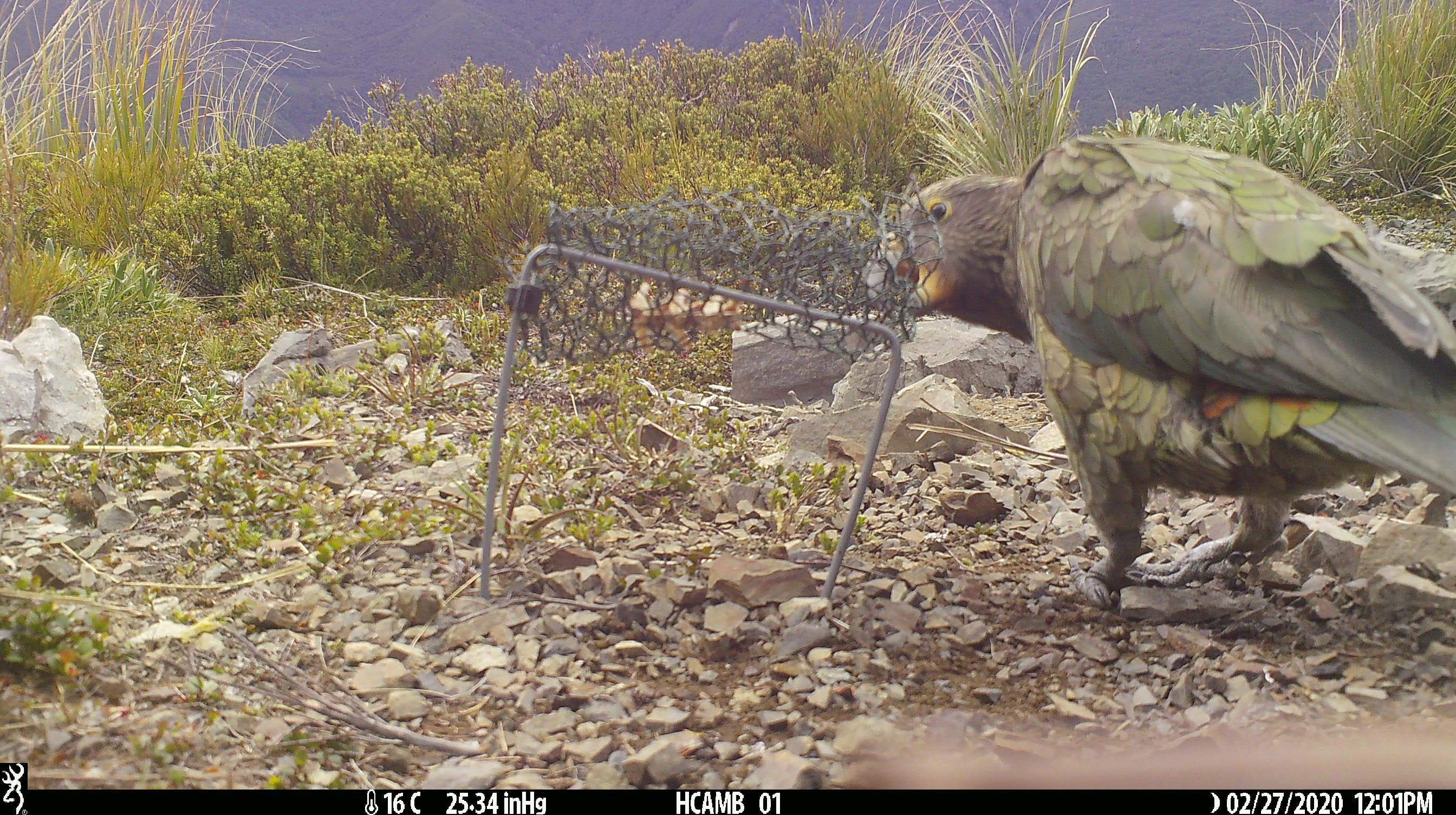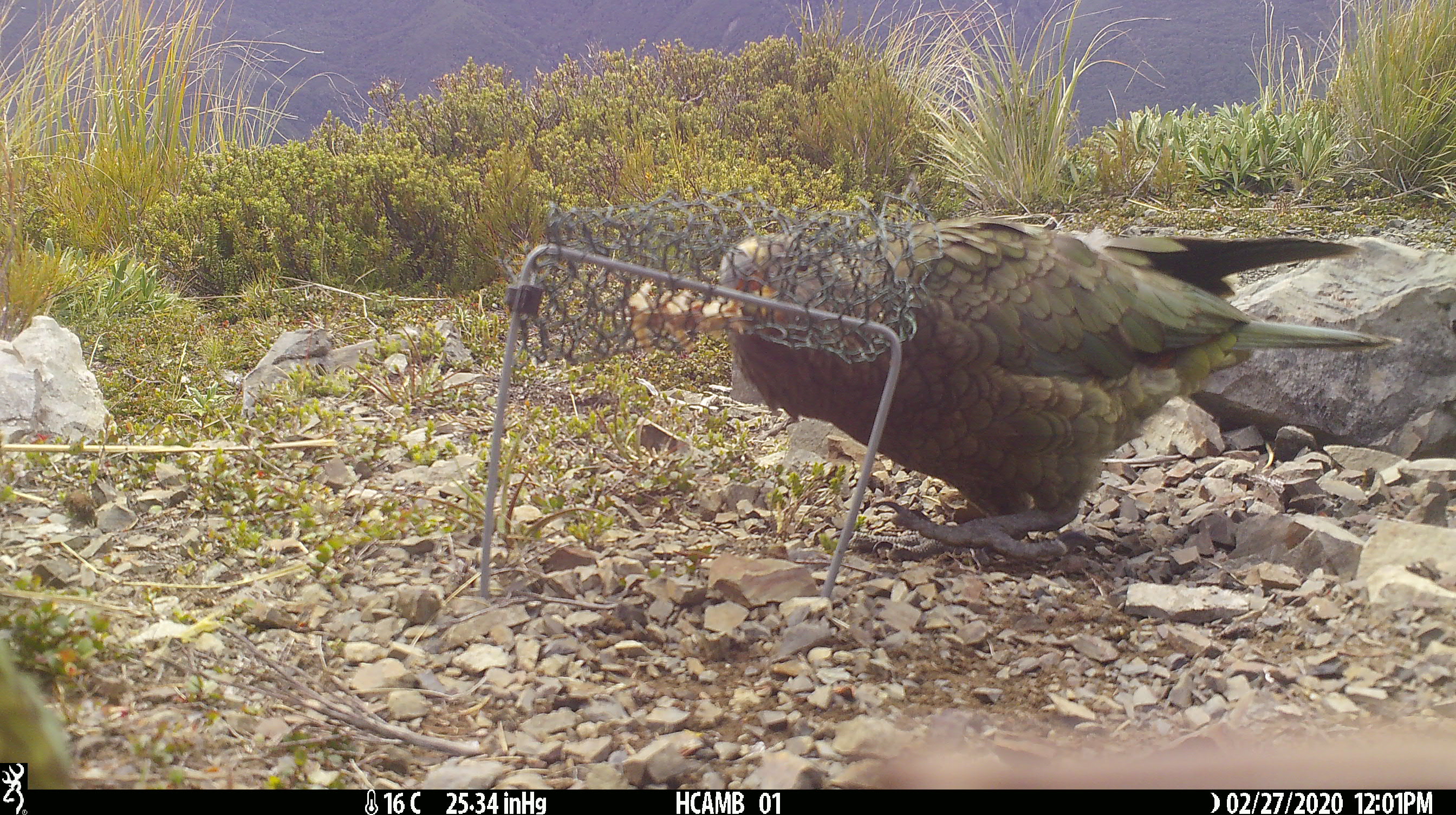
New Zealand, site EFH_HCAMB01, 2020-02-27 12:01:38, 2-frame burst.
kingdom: Animalia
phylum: Chordata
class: Aves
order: Psittaciformes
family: Strigopidae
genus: Nestor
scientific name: Nestor notabilis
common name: kea